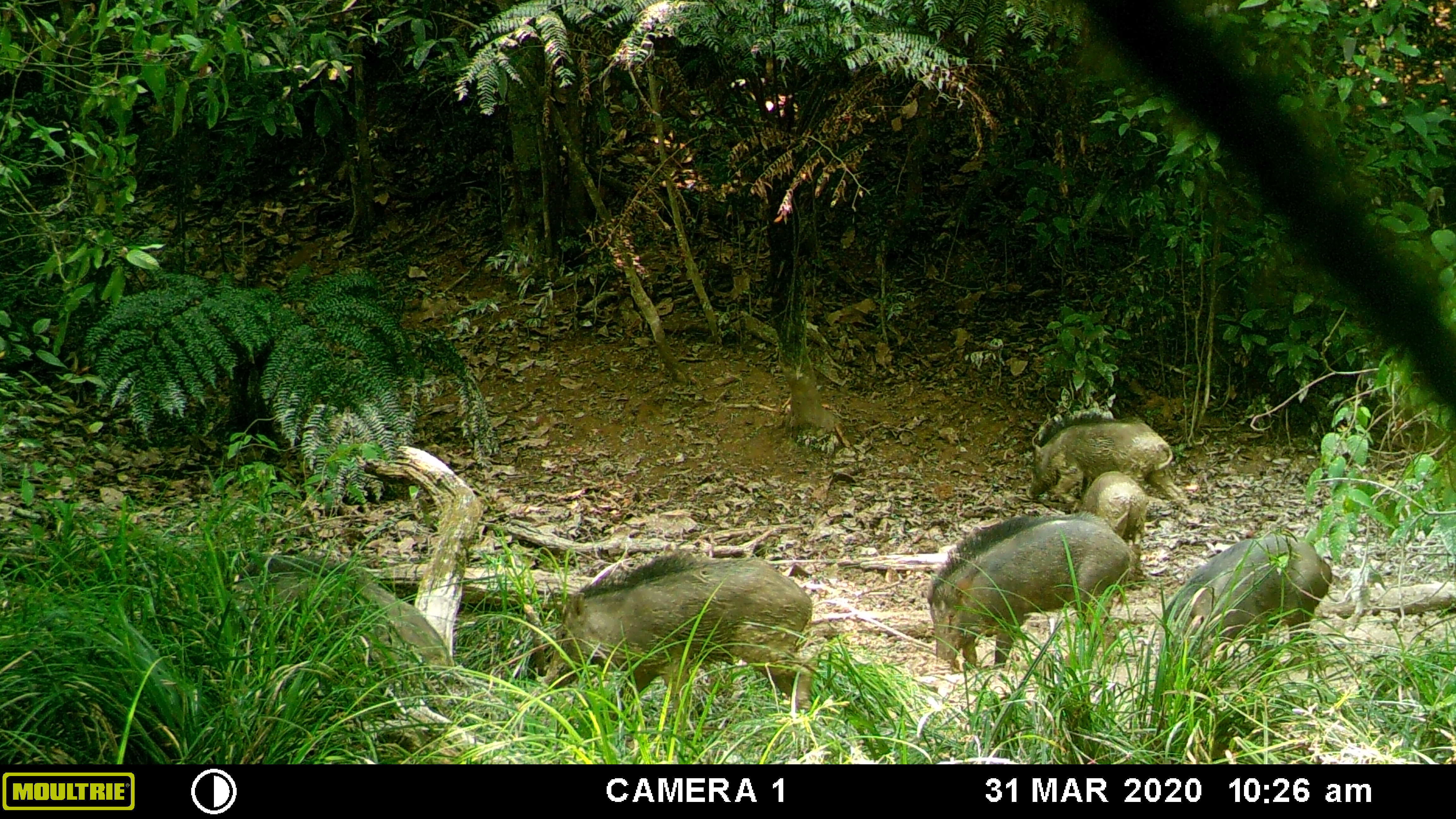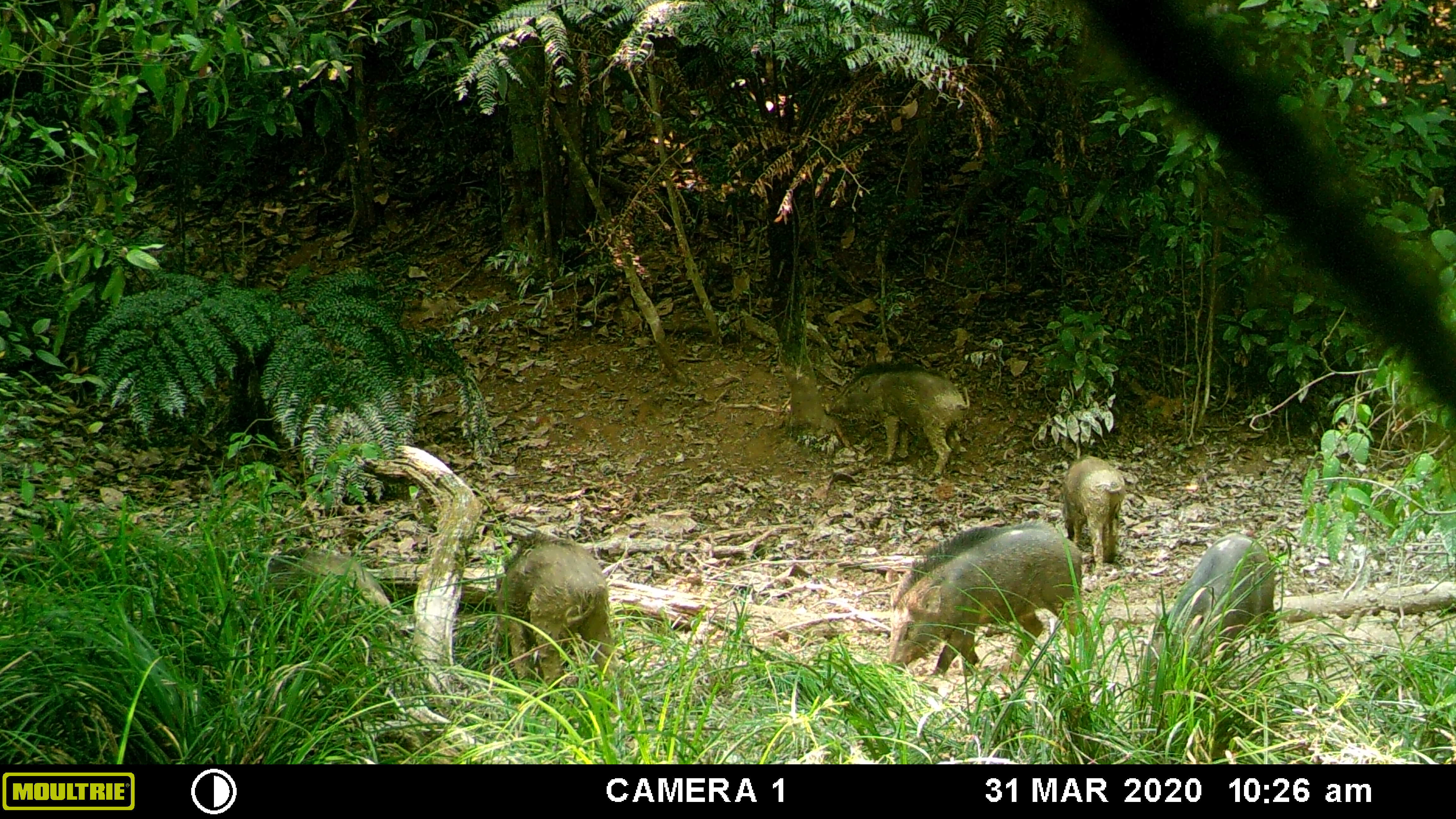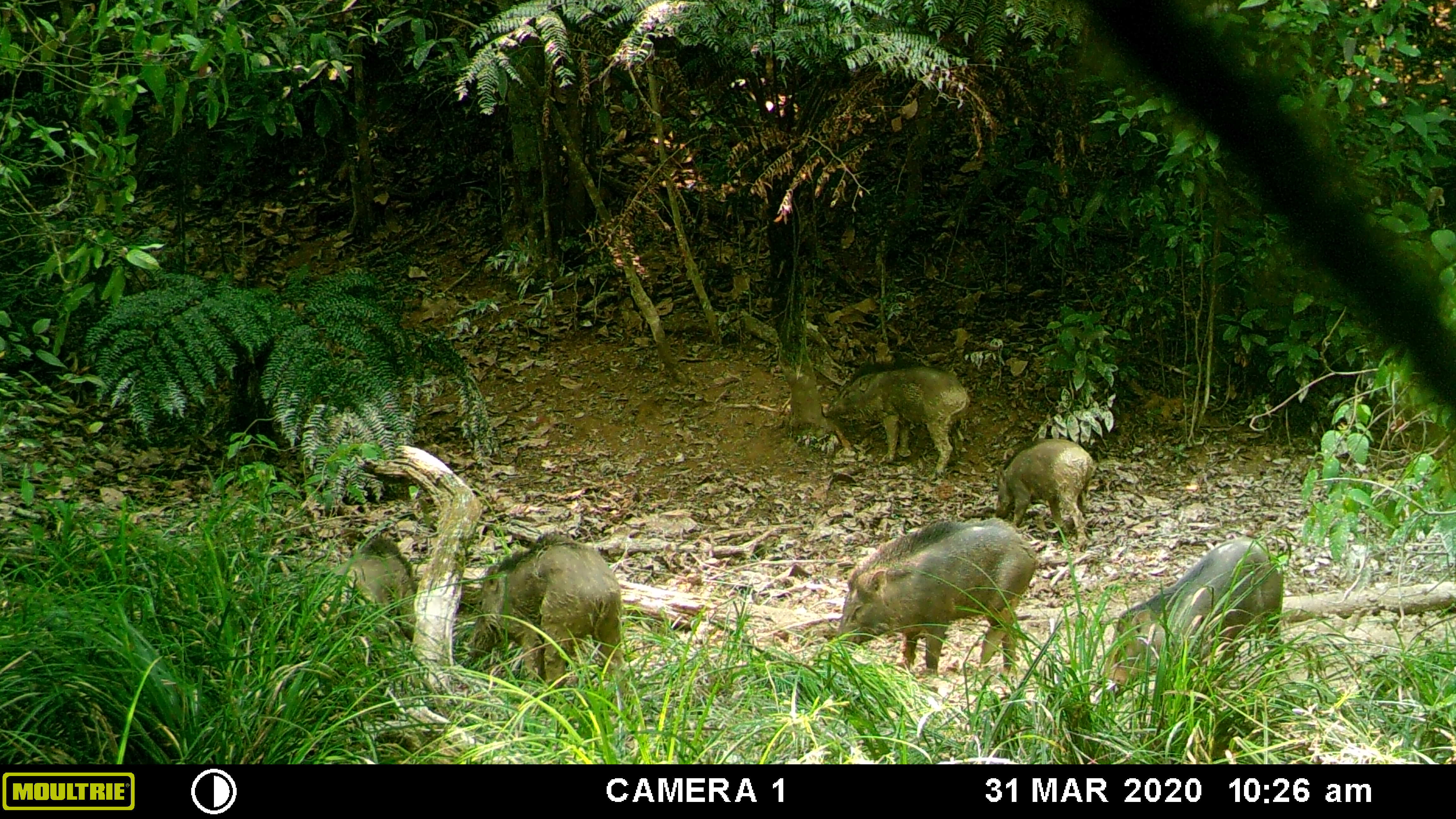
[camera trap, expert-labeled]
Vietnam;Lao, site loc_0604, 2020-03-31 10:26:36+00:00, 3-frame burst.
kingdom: Animalia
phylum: Chordata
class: Mammalia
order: Artiodactyla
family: Suidae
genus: Sus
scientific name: Sus scrofa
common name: eurasian wild pig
Eurasian wild pig (Sus scrofa). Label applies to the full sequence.